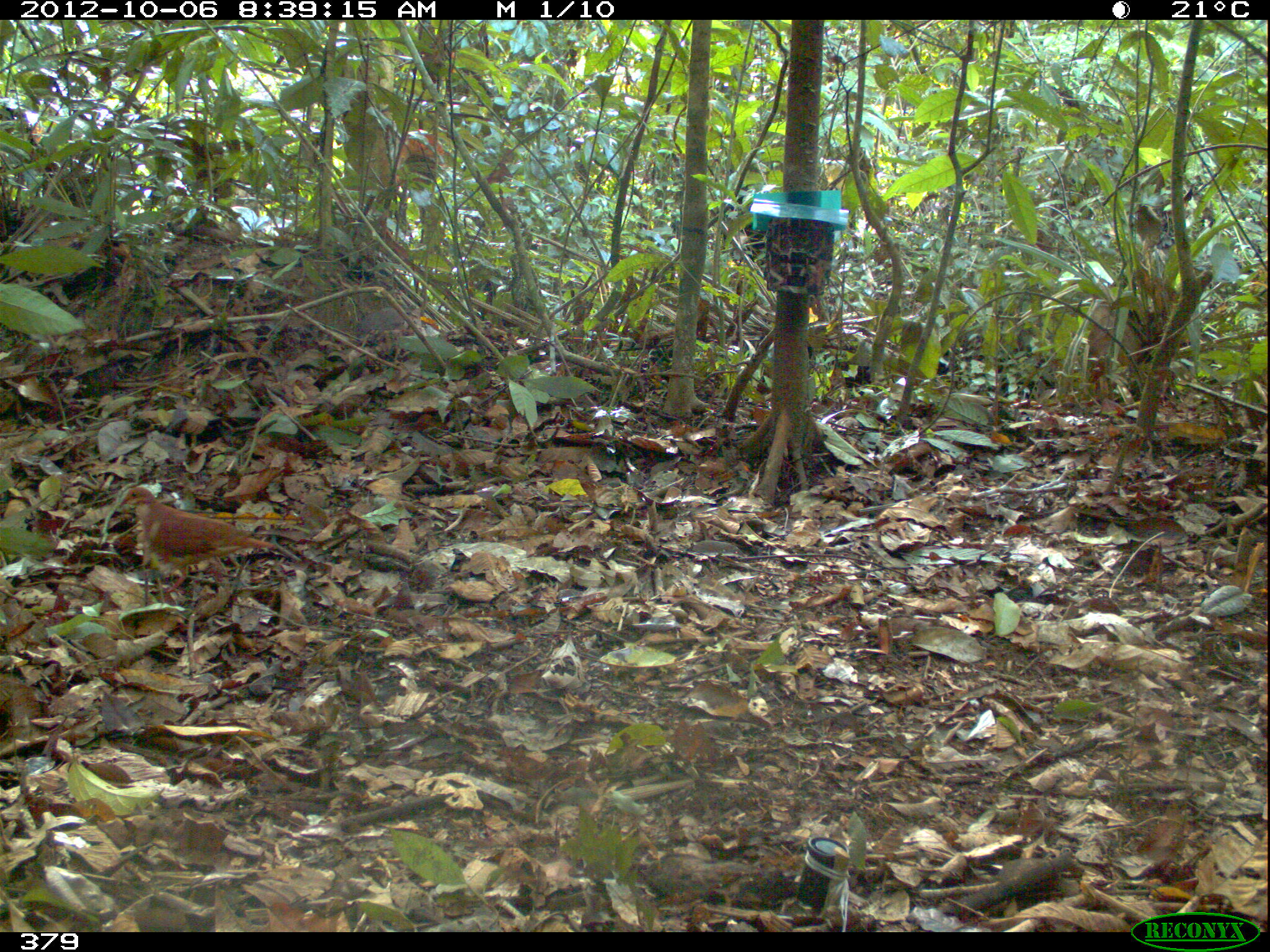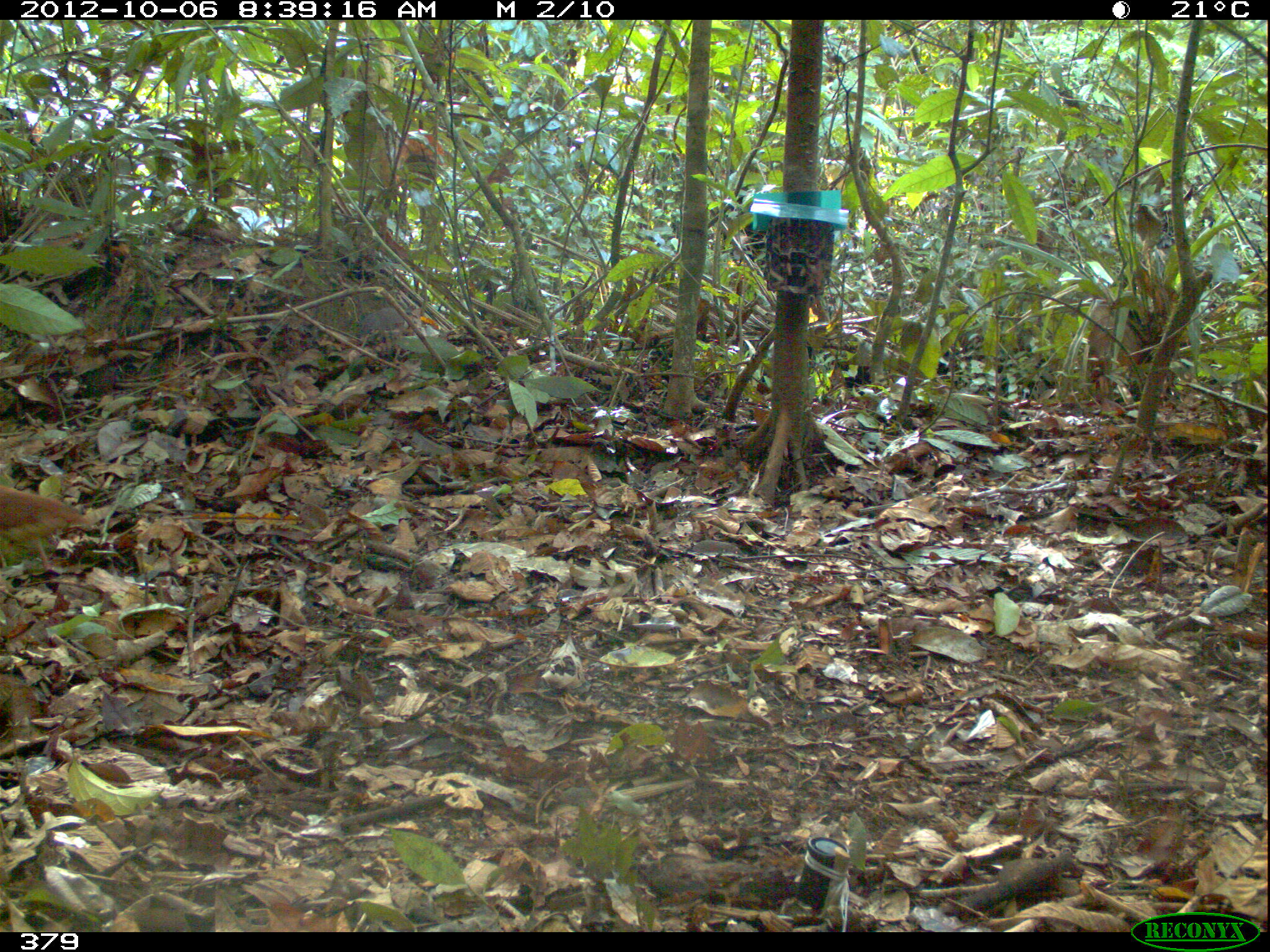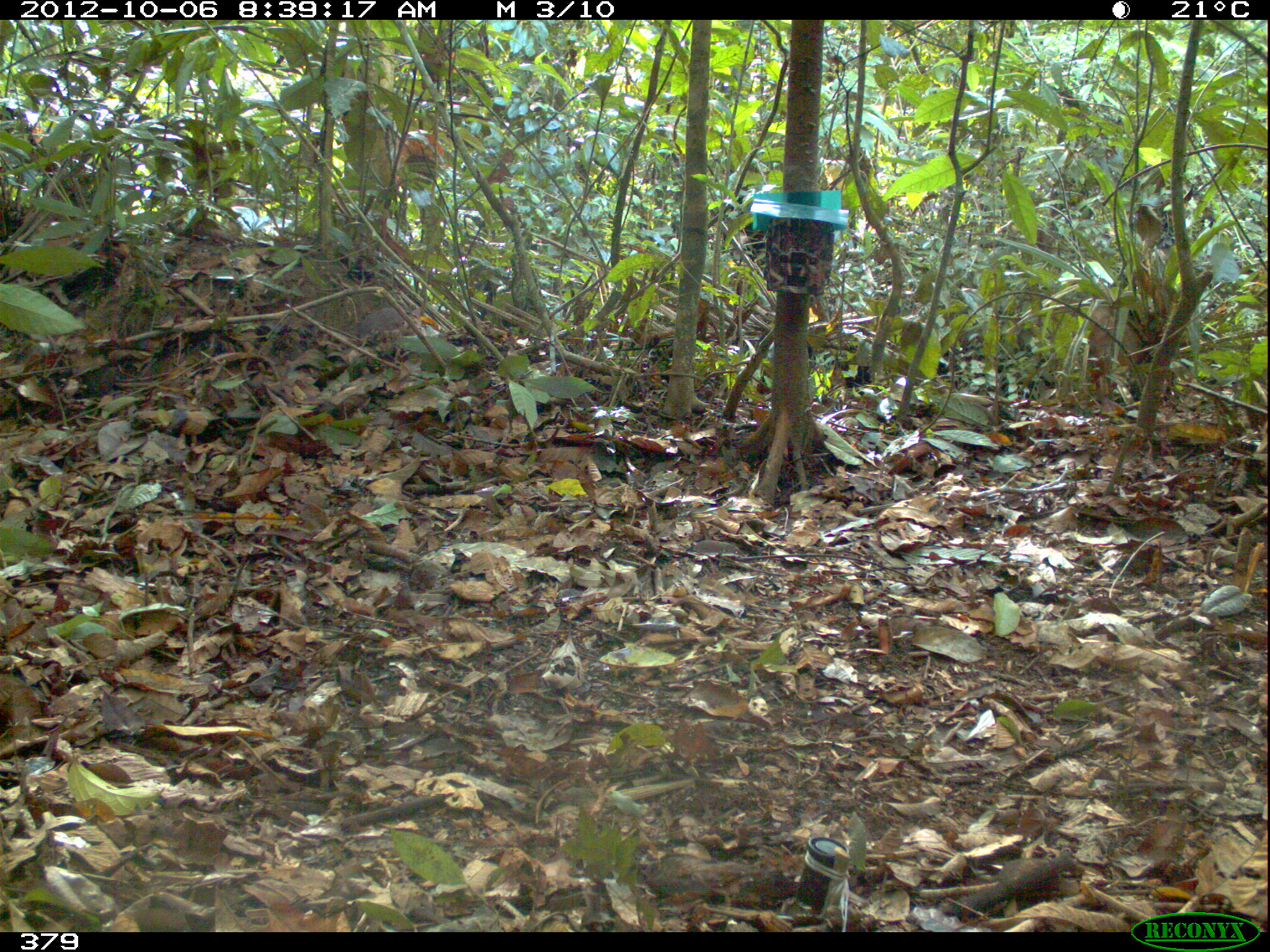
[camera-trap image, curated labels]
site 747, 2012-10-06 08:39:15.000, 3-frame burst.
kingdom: Animalia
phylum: Chordata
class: Aves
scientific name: Aves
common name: bird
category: unknown bird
Unknown bird (bird) (Aves).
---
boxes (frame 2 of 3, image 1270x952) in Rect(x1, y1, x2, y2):
unknown bird: Rect(0, 481, 98, 573)